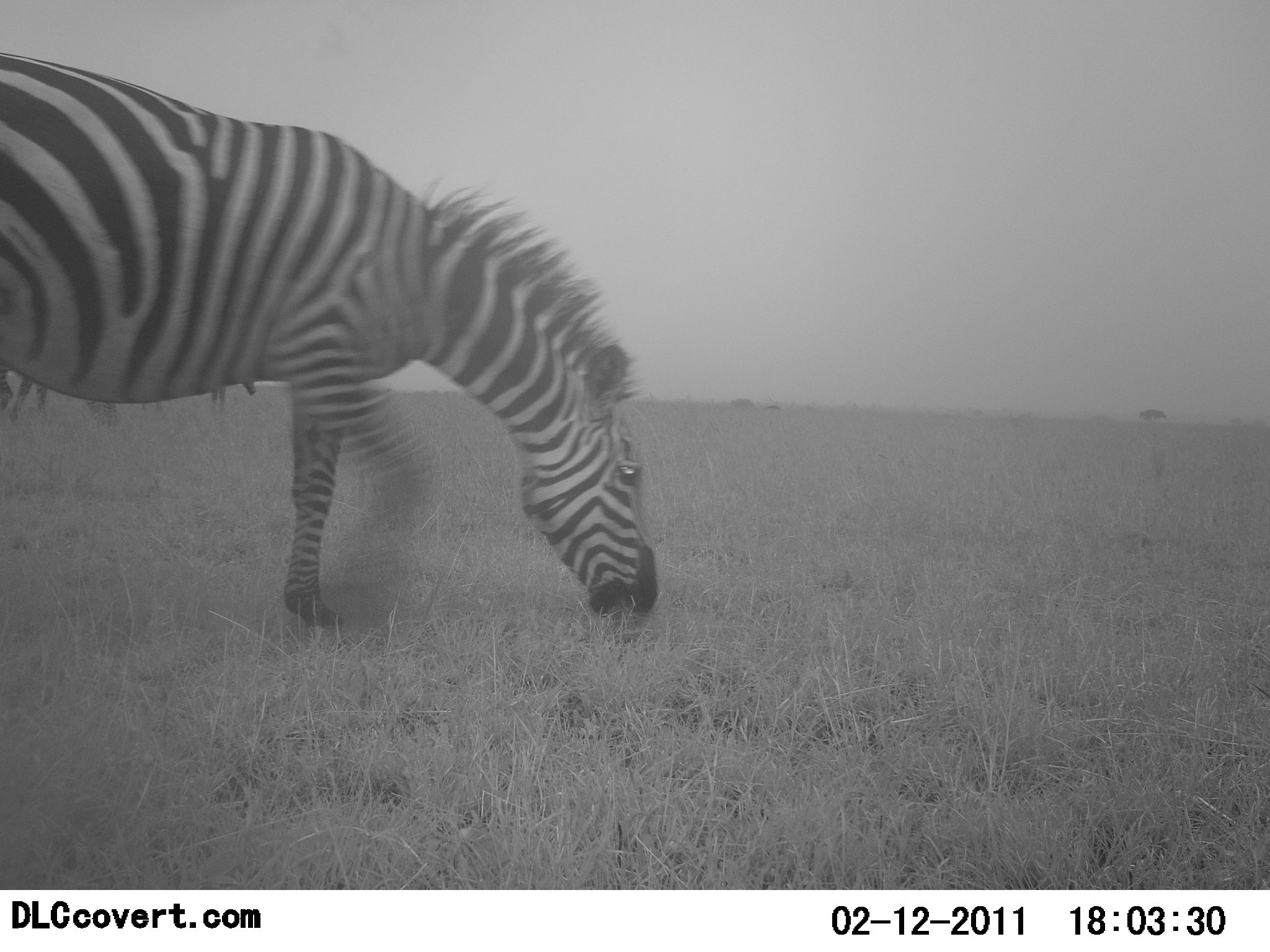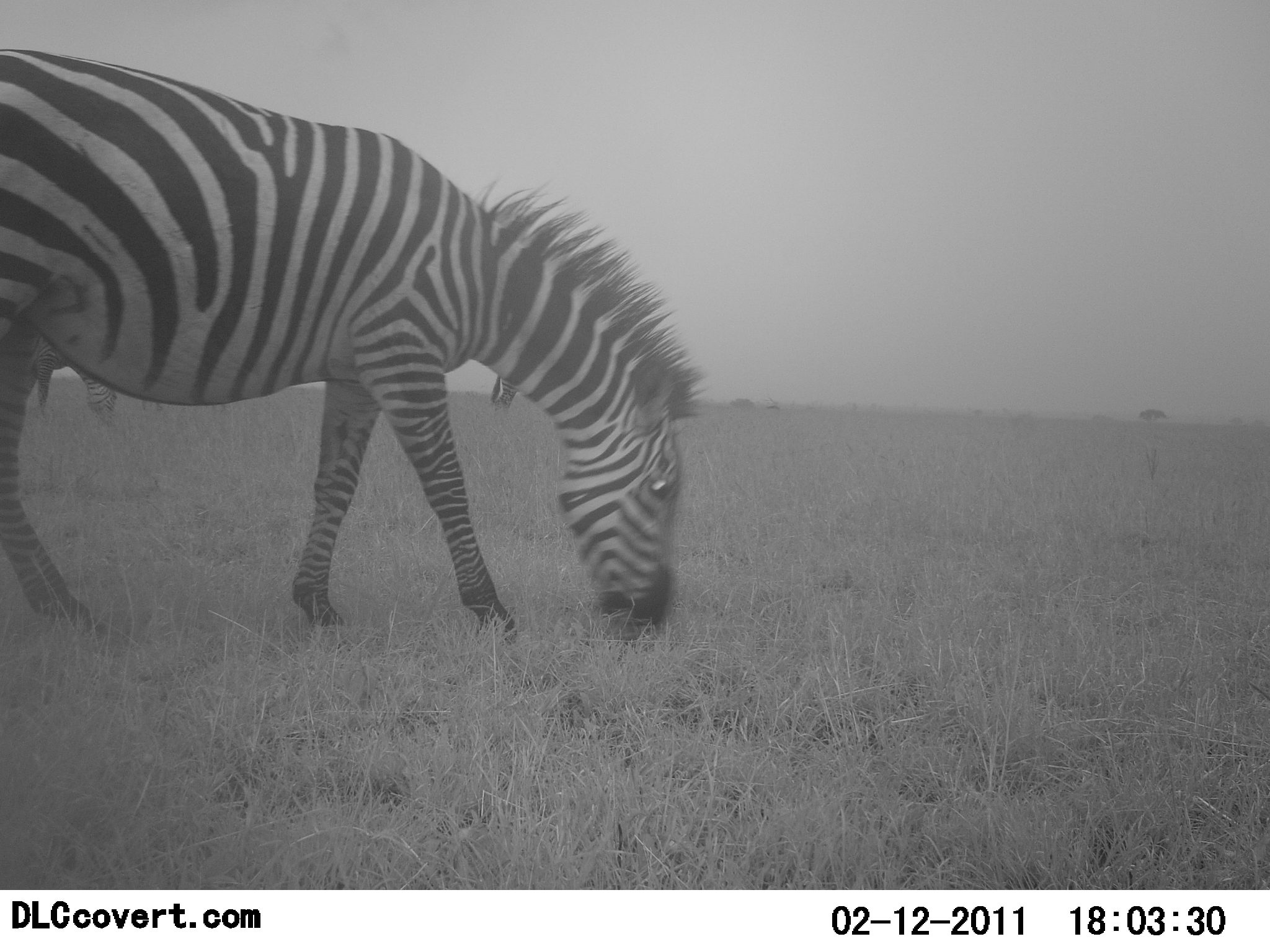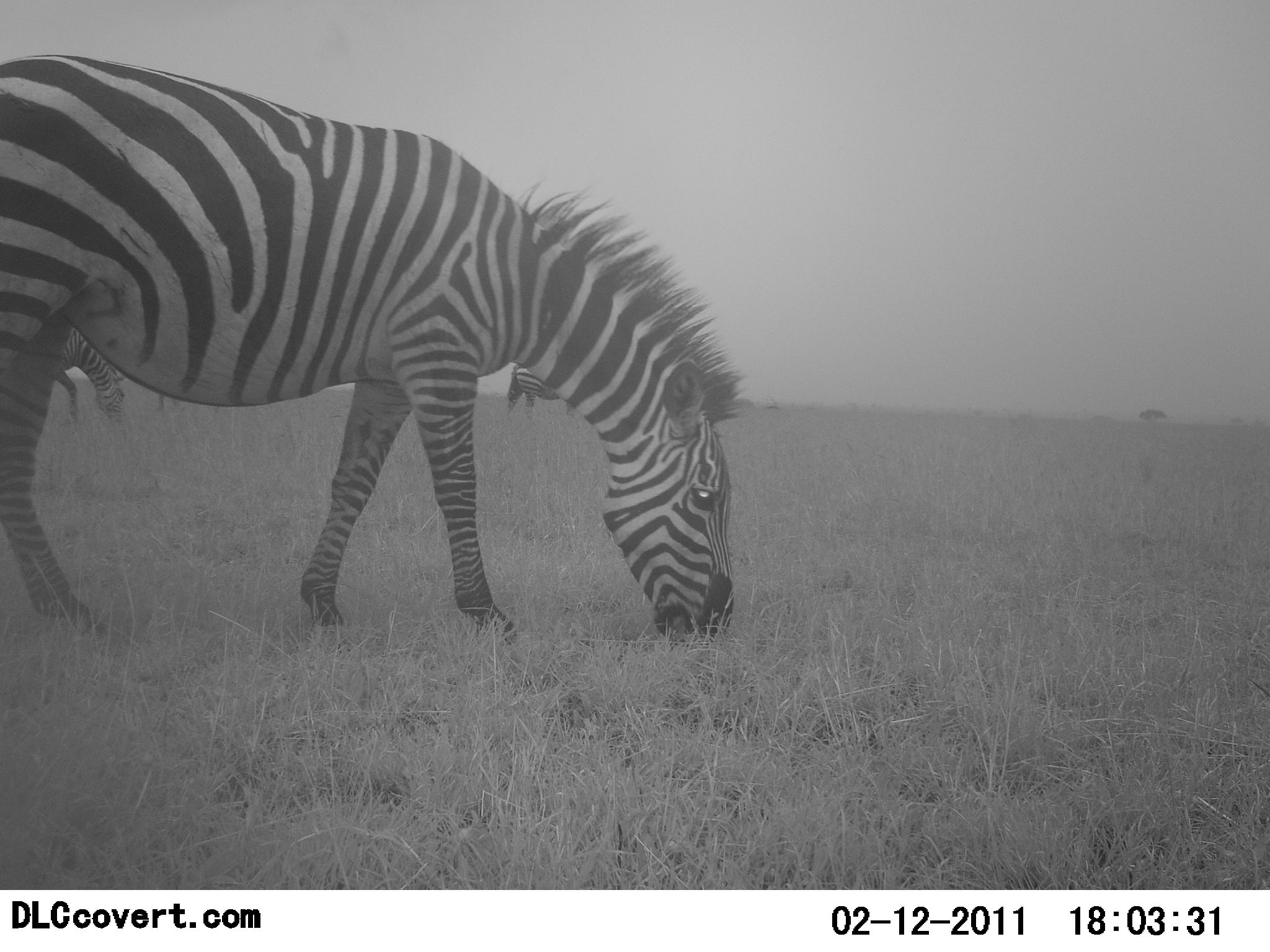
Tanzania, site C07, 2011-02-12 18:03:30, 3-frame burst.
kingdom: Animalia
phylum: Chordata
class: Mammalia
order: Perissodactyla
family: Equidae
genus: Equus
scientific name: Equus quagga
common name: plains zebra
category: zebra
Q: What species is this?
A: Zebra (plains zebra) (Equus quagga).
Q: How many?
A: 4.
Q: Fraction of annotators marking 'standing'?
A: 0%.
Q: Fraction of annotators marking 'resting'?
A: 0%.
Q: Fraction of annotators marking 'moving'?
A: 14%.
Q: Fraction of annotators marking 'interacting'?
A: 0%.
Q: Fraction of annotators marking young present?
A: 0%.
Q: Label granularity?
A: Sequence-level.